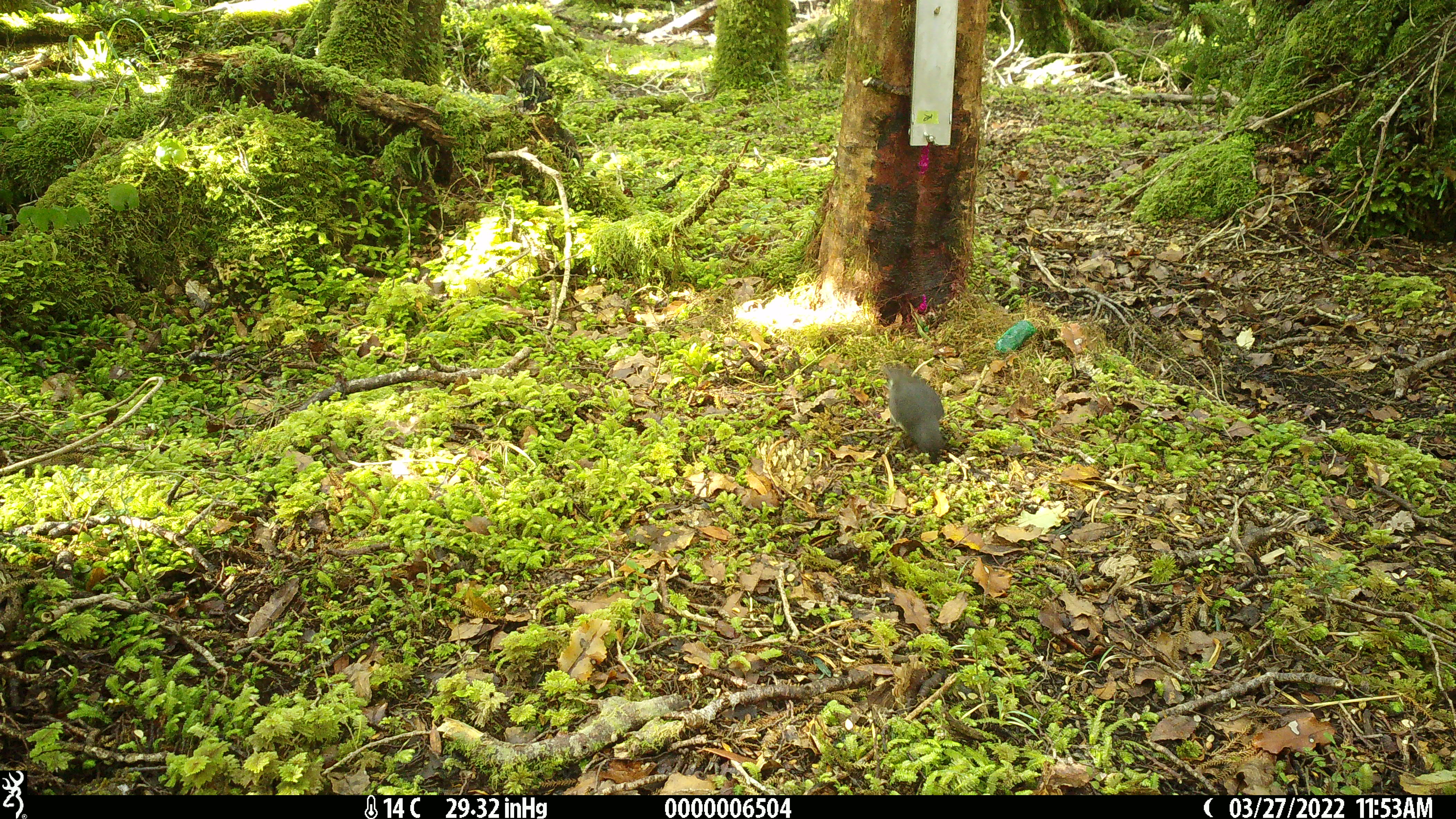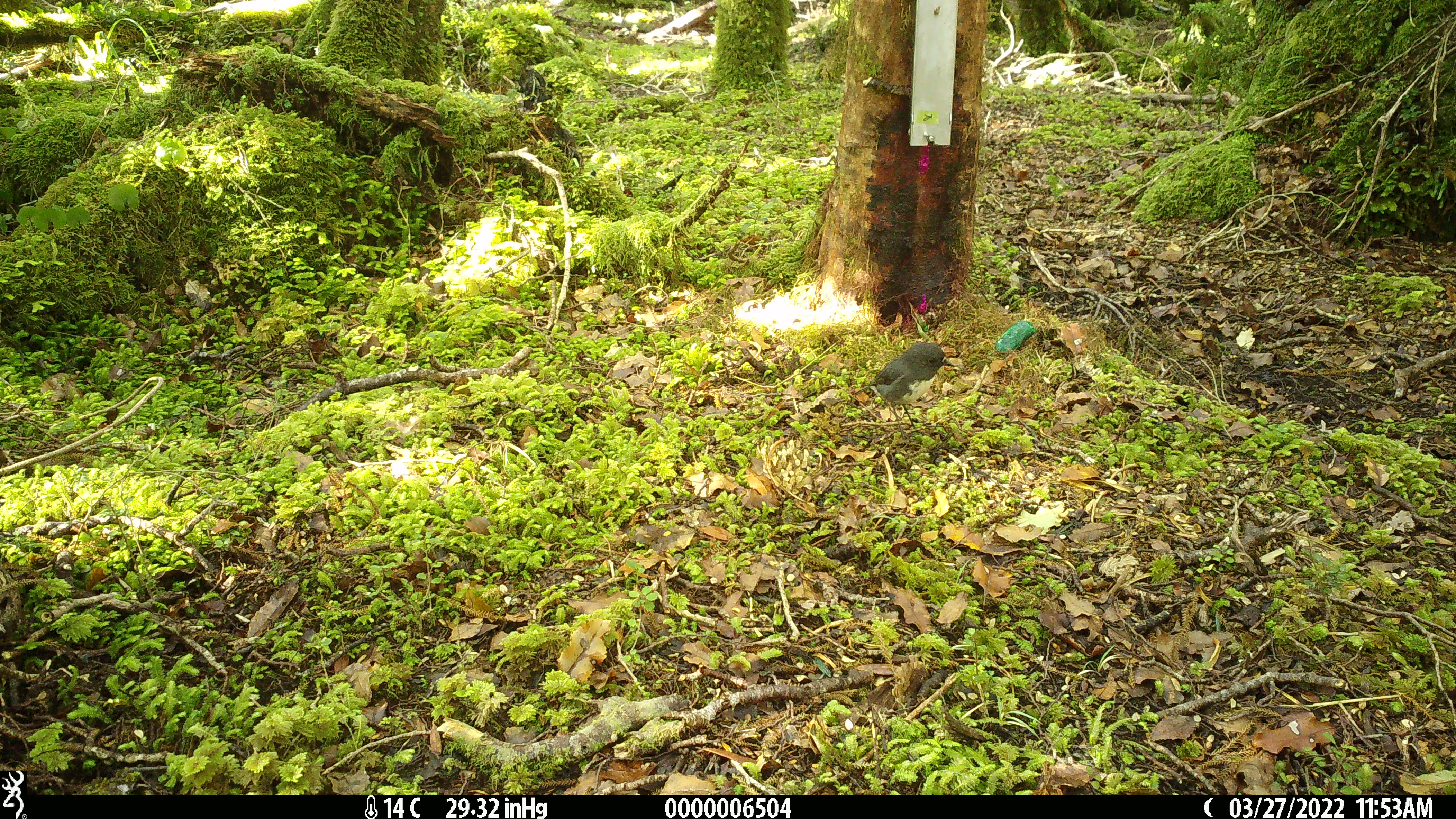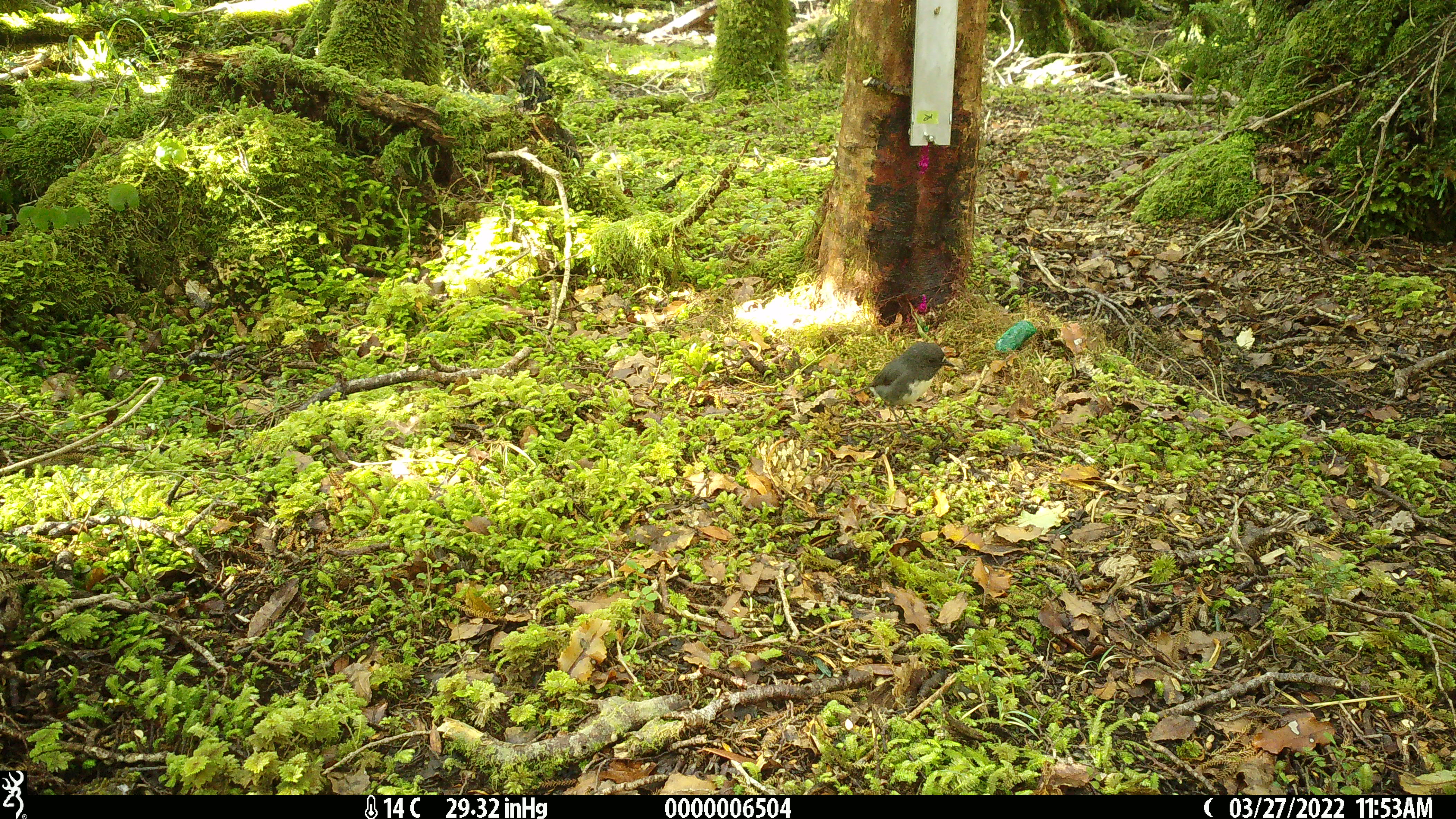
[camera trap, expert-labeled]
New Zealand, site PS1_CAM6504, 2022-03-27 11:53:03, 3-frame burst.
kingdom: Animalia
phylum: Chordata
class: Aves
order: Passeriformes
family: Petroicidae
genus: Petroica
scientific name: Petroica australis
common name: new zealand robin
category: robin